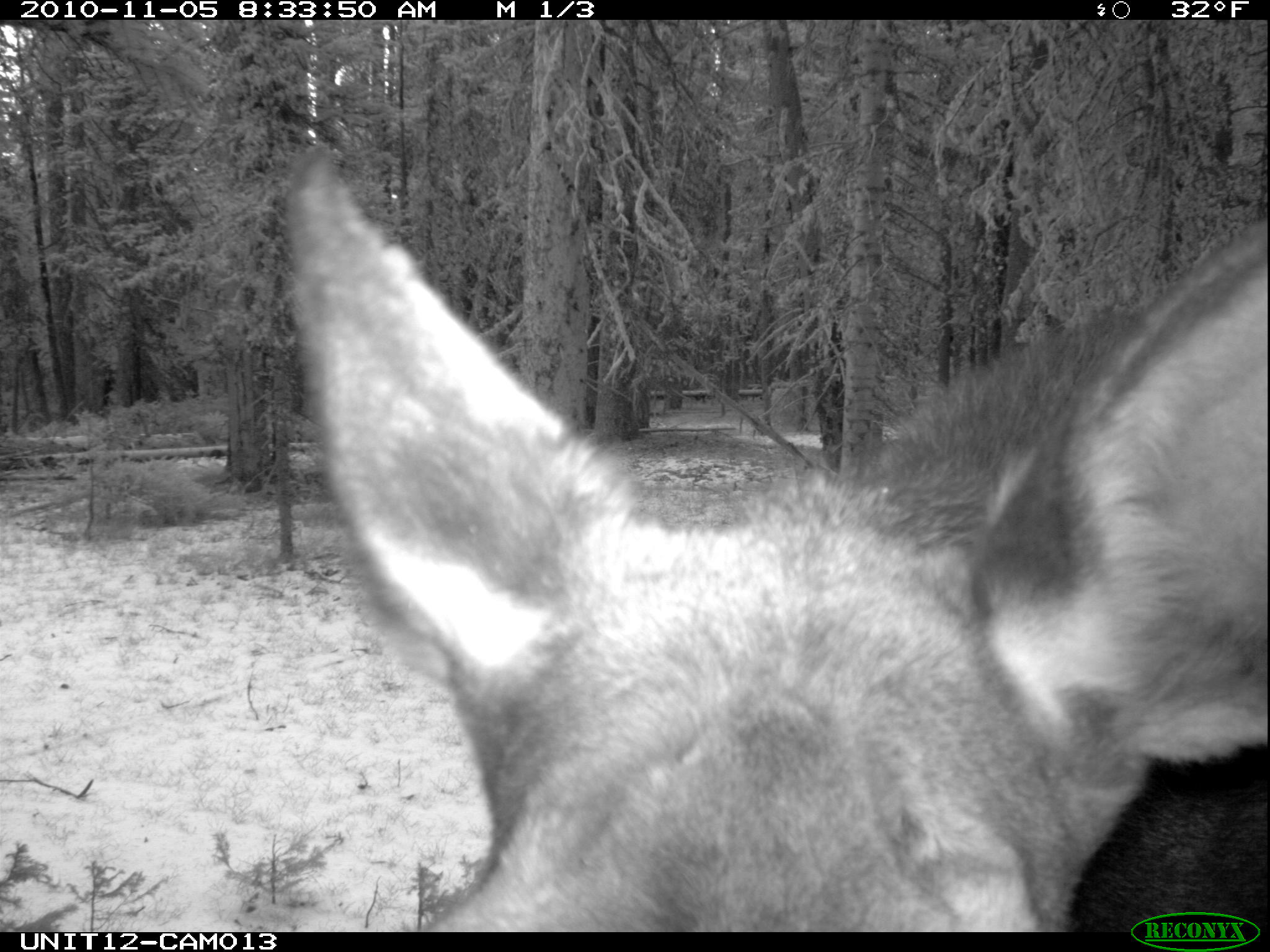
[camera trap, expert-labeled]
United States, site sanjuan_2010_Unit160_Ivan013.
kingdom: Animalia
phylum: Chordata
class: Mammalia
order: Artiodactyla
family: Cervidae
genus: Alces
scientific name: Alces alces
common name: moose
Alces alces (moose).